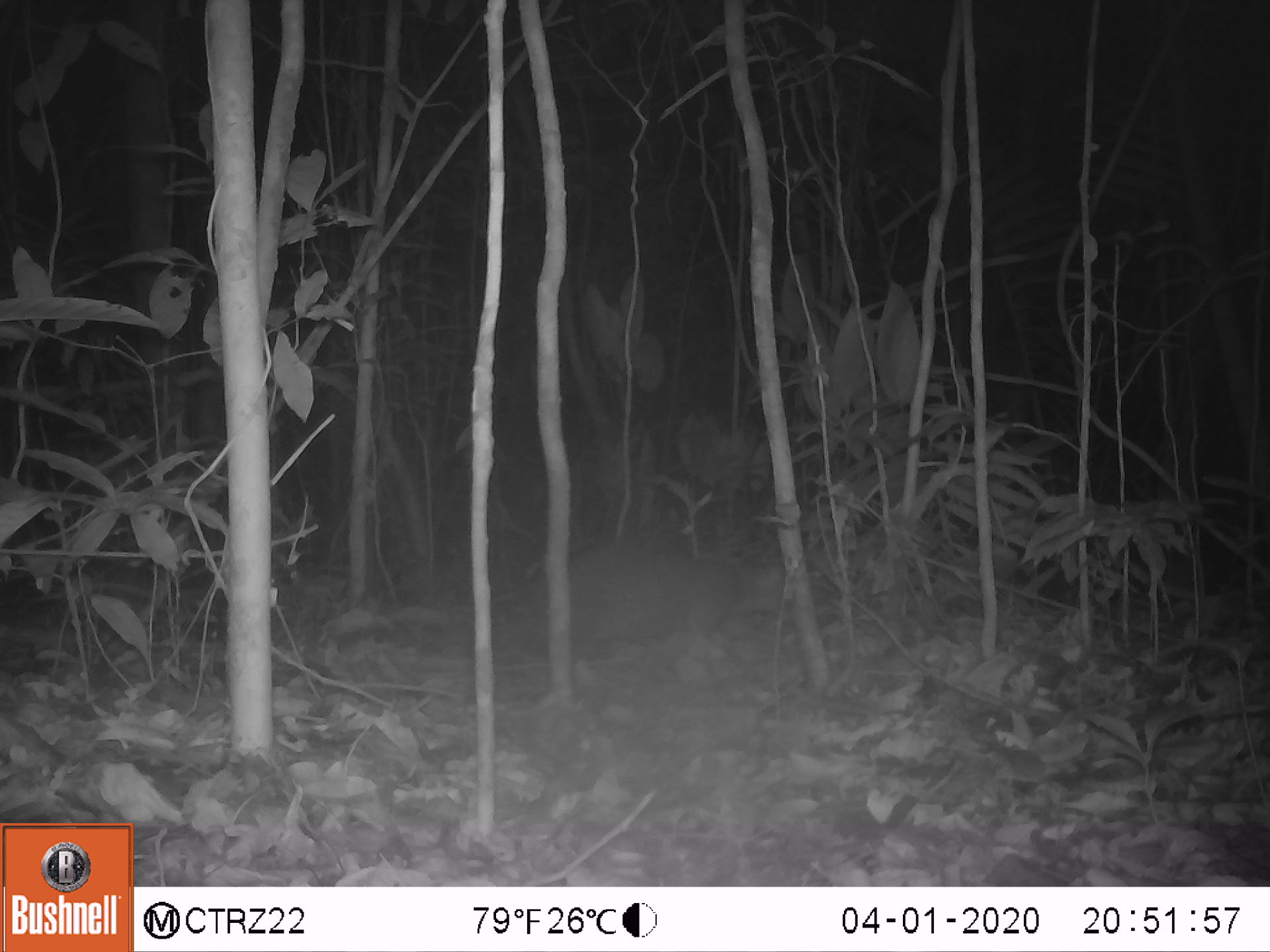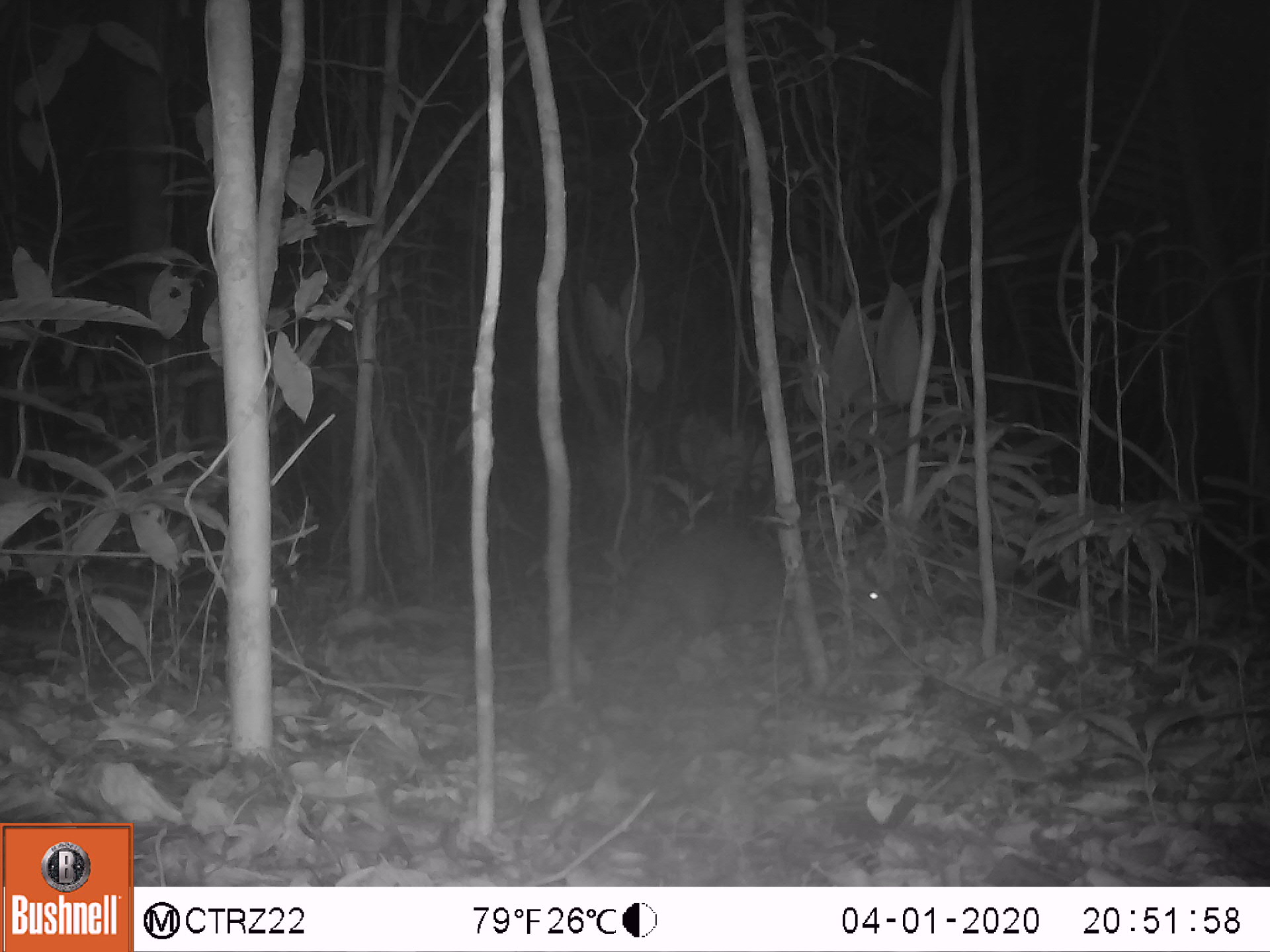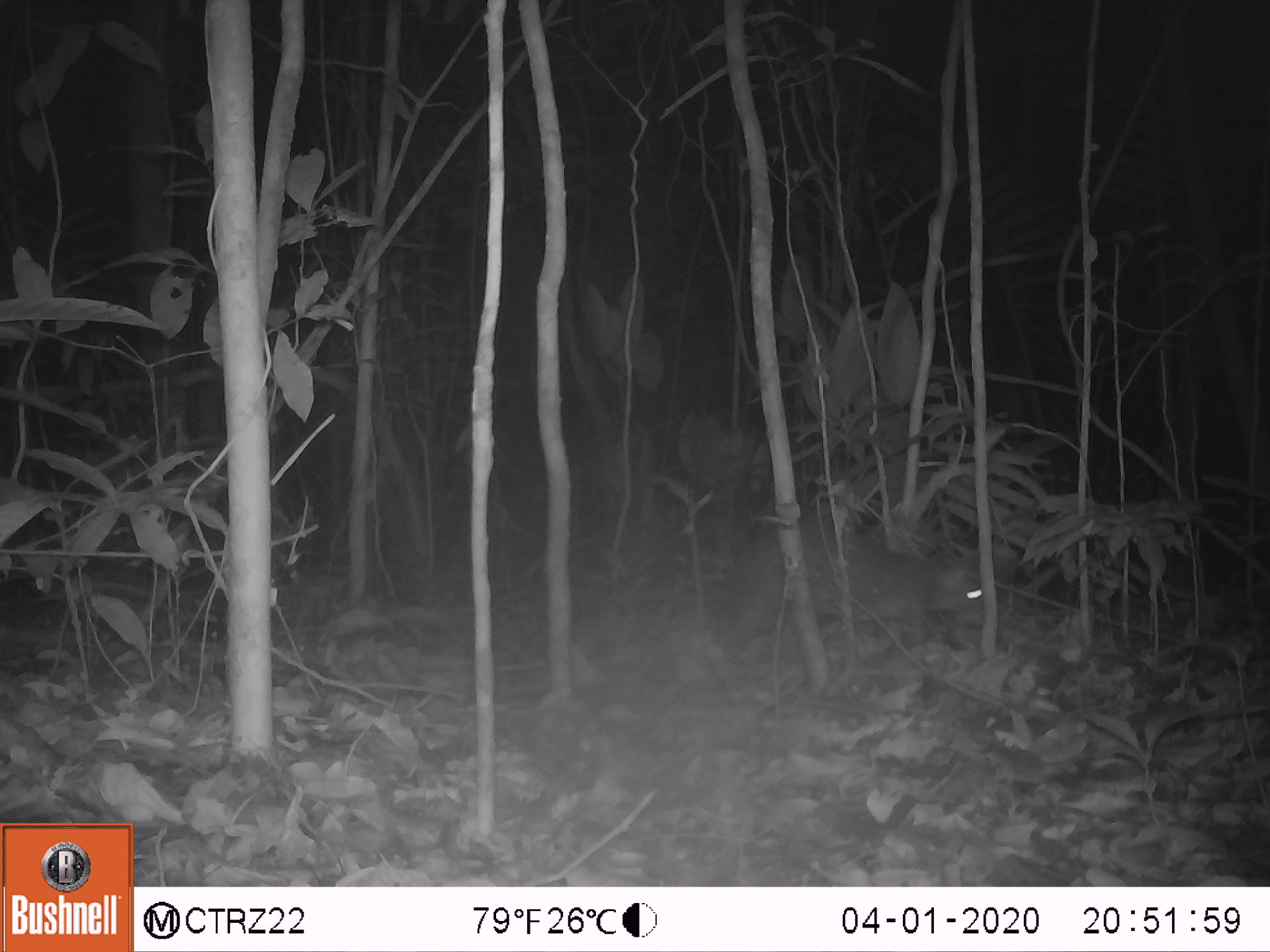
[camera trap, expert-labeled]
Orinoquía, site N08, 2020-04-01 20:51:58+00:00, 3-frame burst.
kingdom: Animalia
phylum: Chordata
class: Mammalia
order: Rodentia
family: Dasyproctidae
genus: Dasyprocta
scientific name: Dasyprocta fuliginosa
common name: black agouti